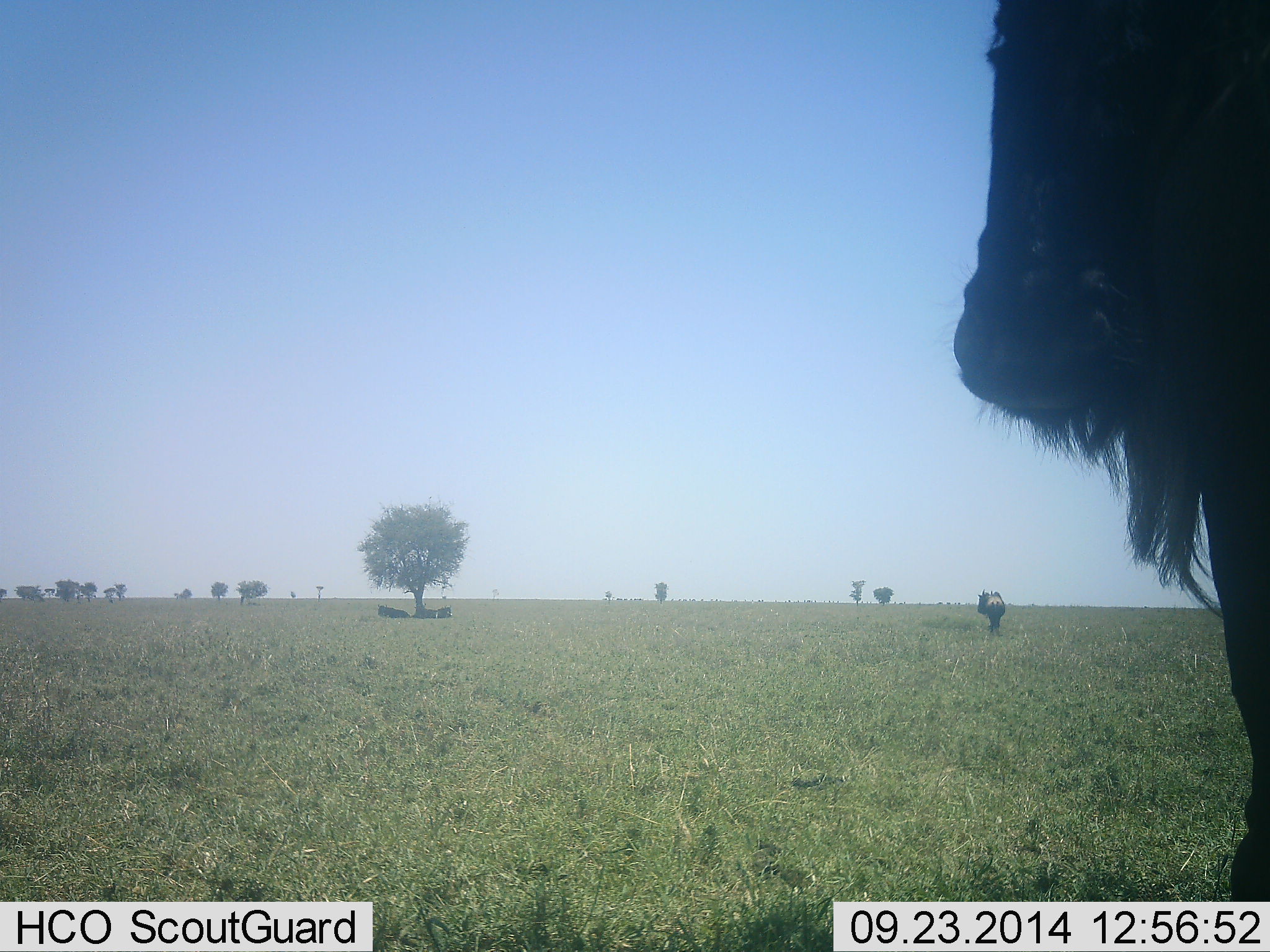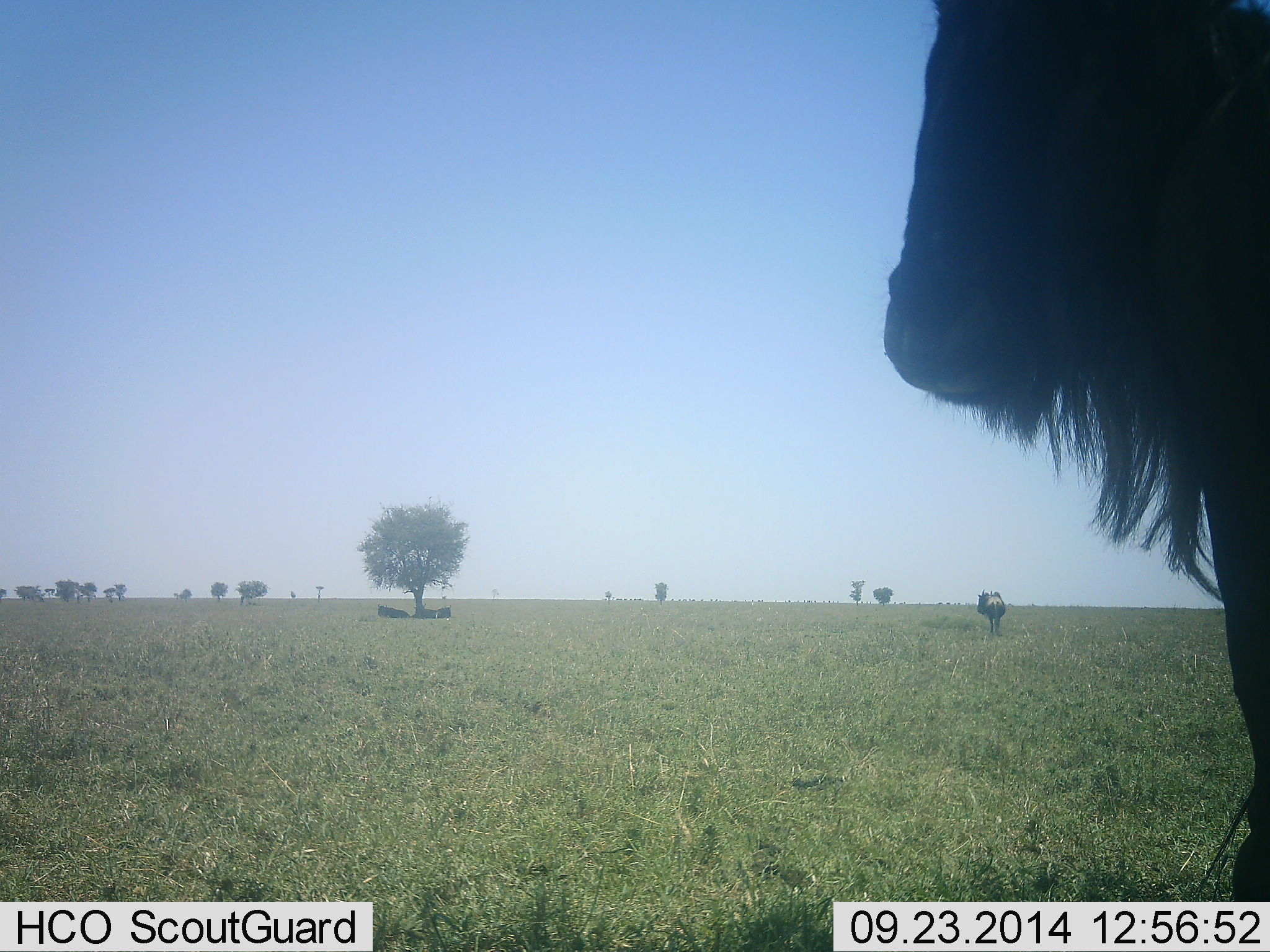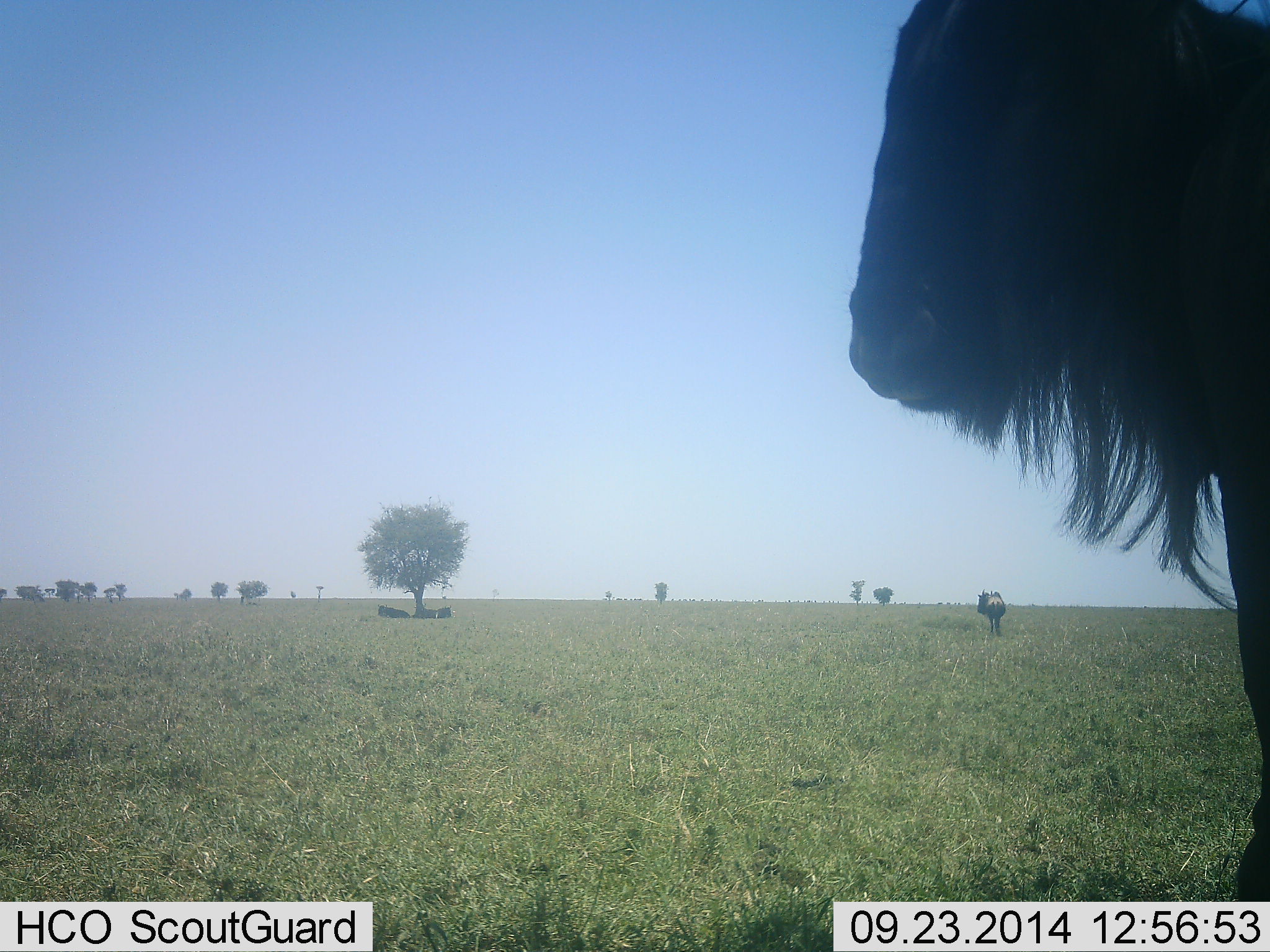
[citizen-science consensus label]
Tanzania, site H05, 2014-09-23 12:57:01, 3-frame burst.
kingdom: Animalia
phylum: Chordata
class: Mammalia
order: Artiodactyla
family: Bovidae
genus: Connochaetes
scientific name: Connochaetes taurinus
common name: blue wildebeest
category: wildebeest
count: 4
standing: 90%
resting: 60%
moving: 20%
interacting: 0%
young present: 0%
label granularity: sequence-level